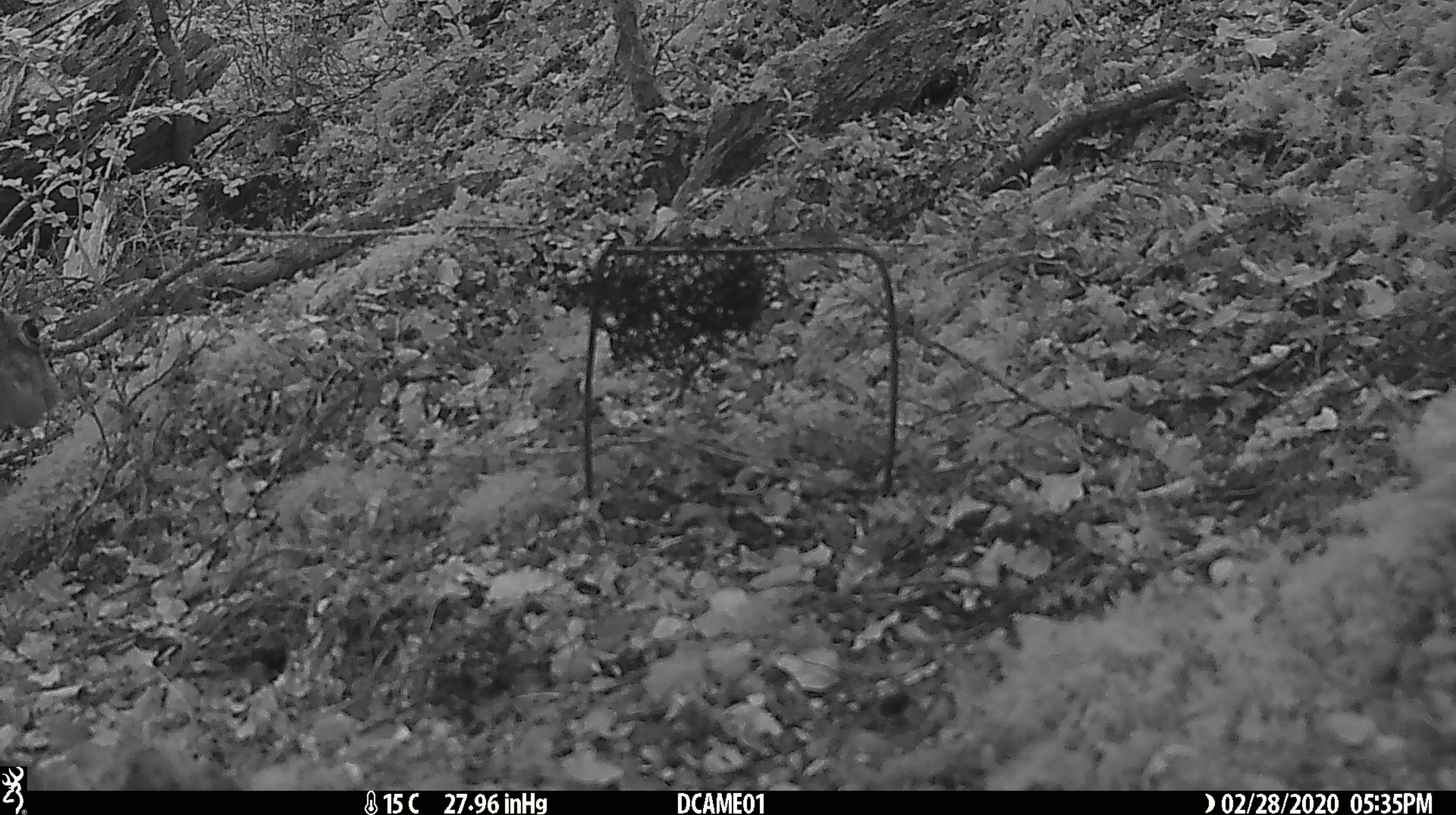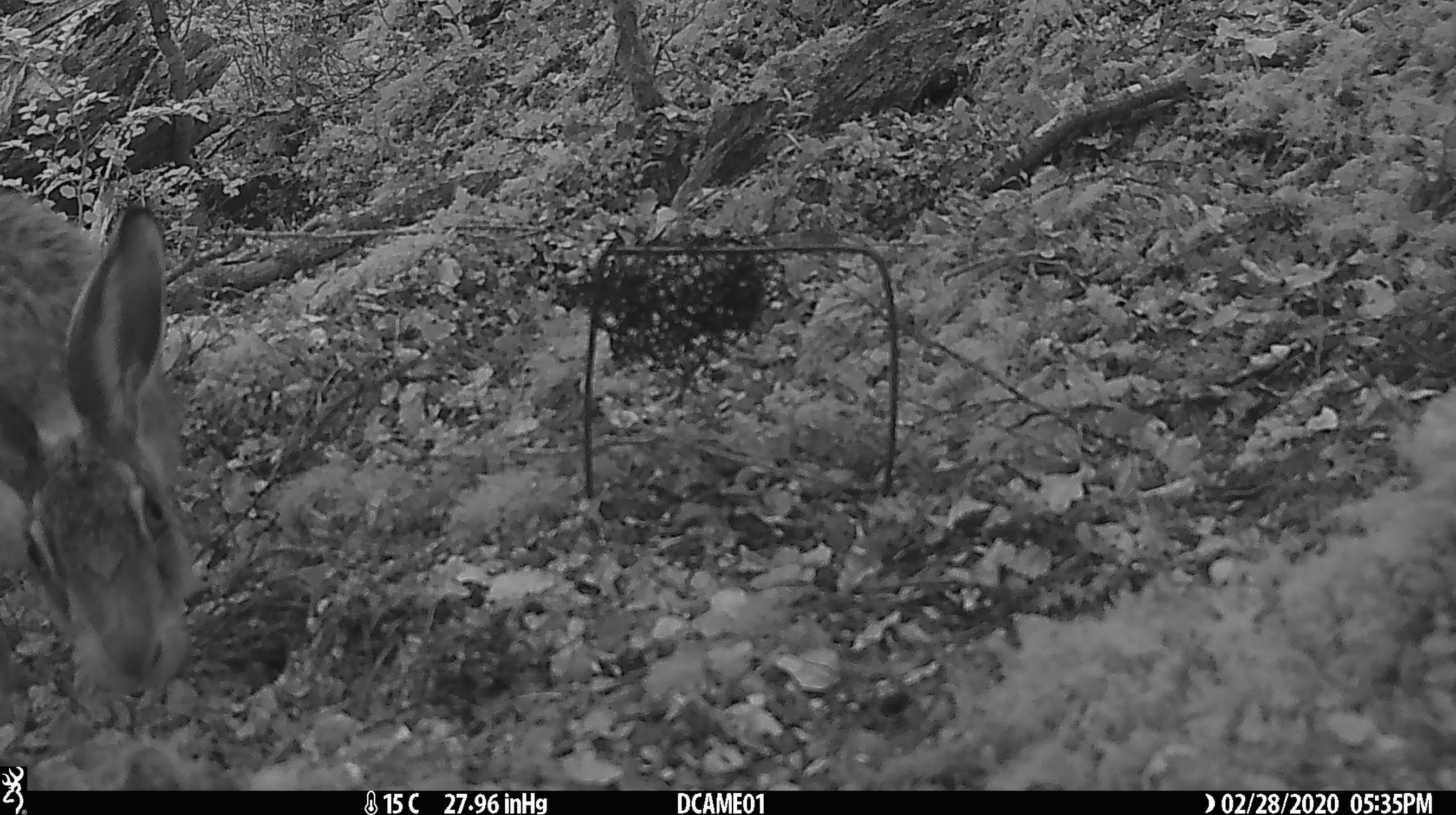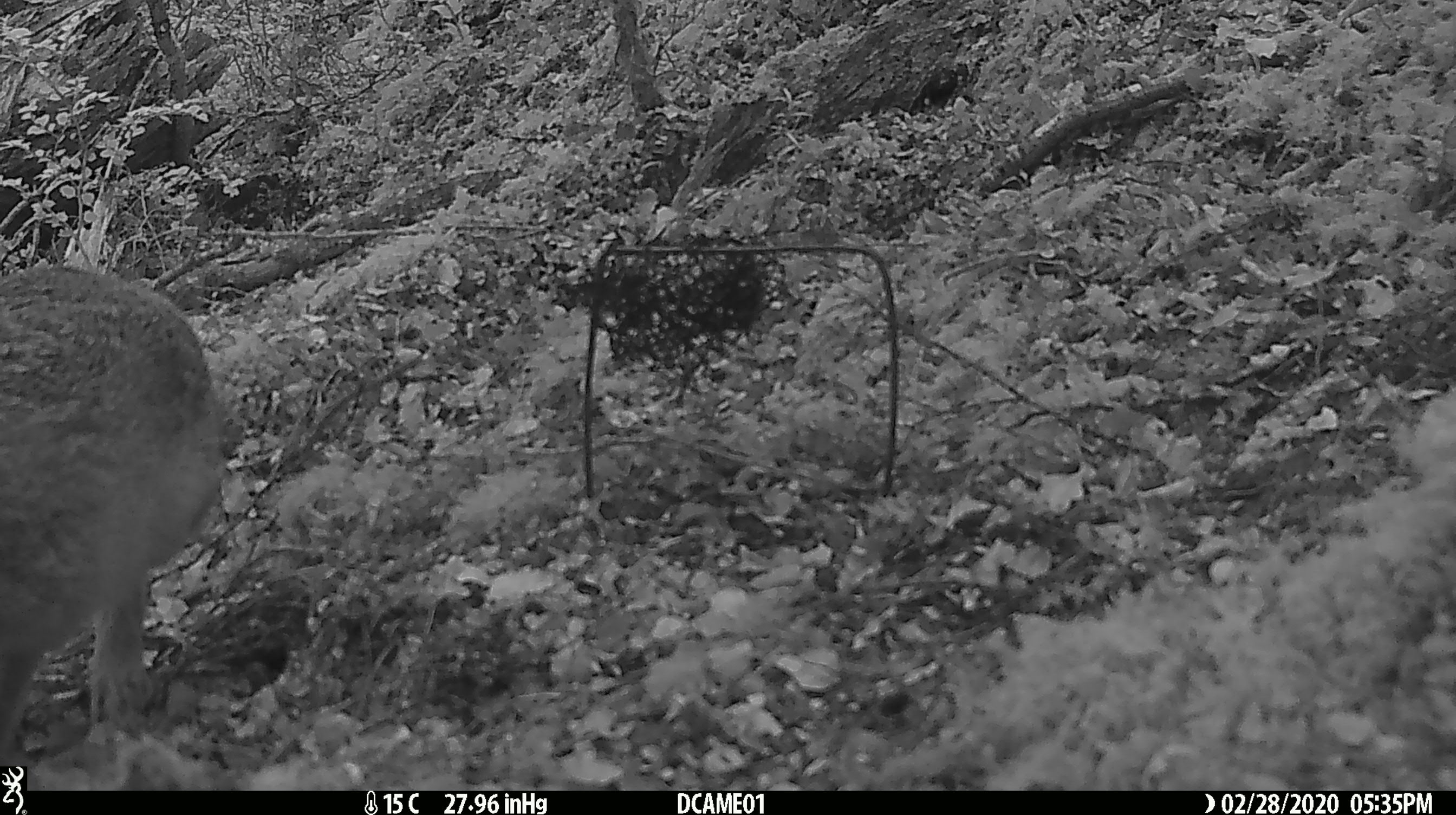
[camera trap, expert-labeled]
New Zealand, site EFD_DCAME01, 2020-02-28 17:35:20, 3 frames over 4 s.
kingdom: Animalia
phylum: Chordata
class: Mammalia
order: Lagomorpha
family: Leporidae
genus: Lepus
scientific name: Lepus europaeus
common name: brown hare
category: hare